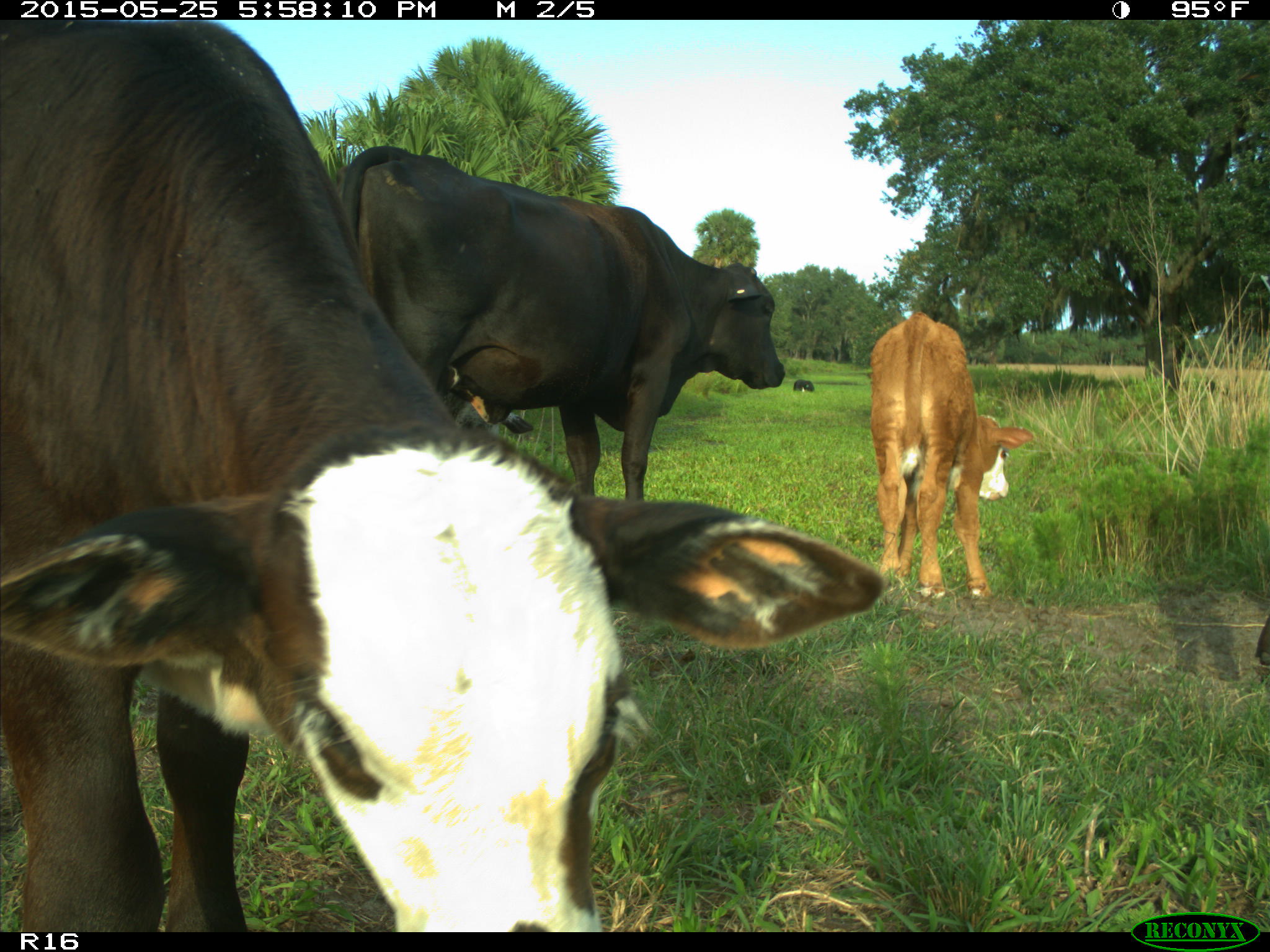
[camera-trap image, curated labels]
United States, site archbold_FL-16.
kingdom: Animalia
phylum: Chordata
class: Mammalia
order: Artiodactyla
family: Bovidae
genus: Bos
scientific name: Bos taurus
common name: domestic cow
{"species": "Bos taurus (domestic cow)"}